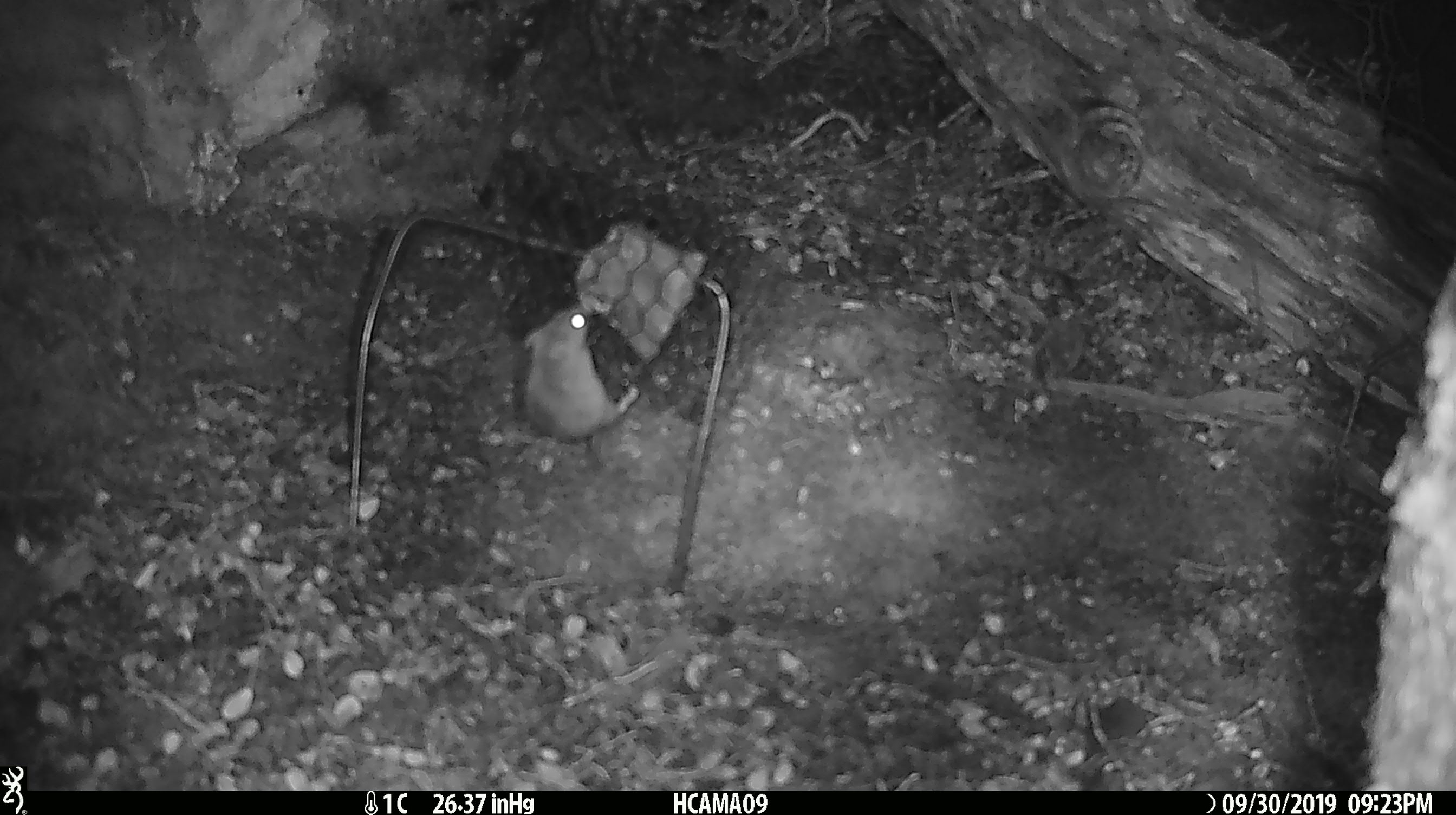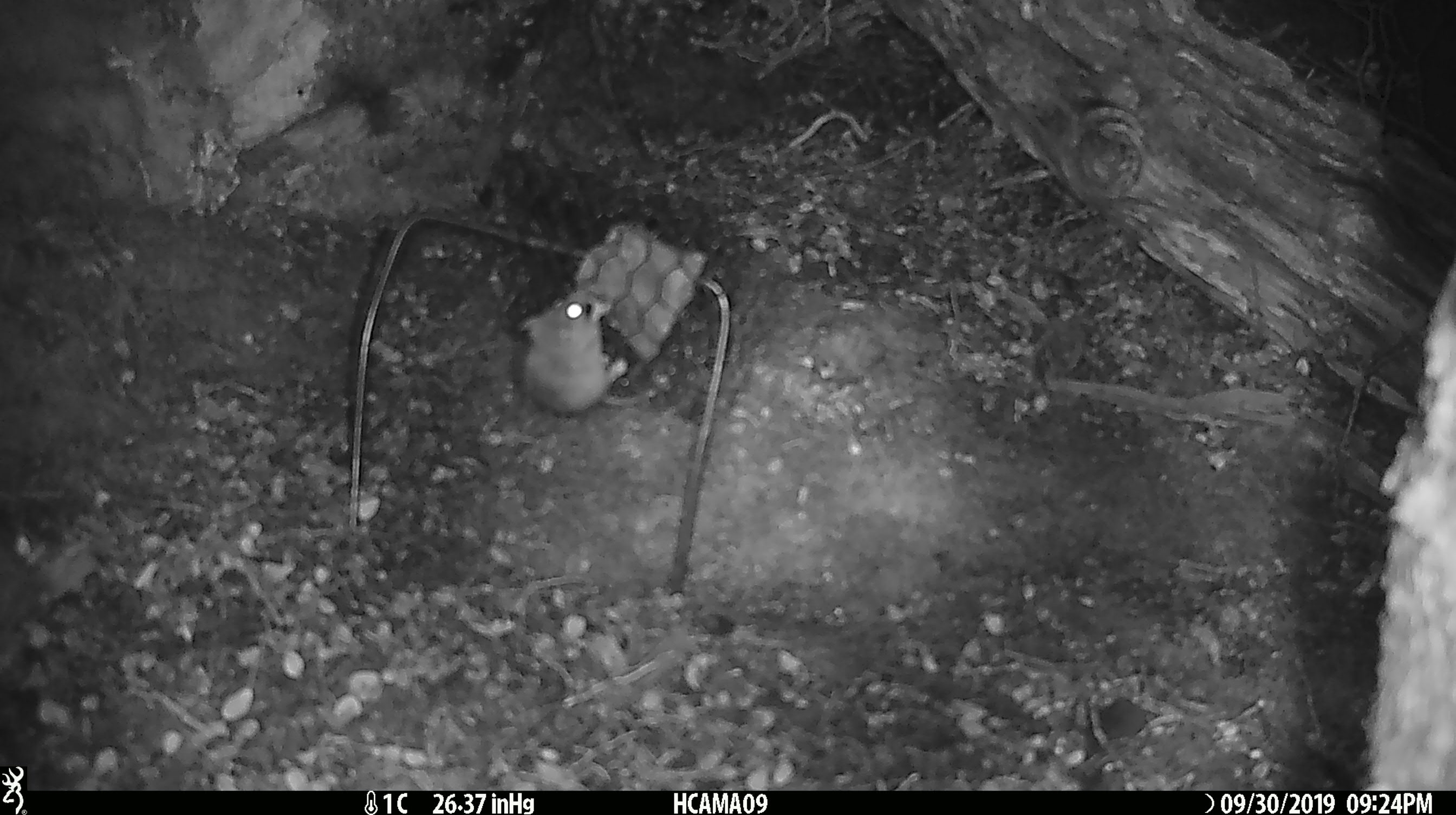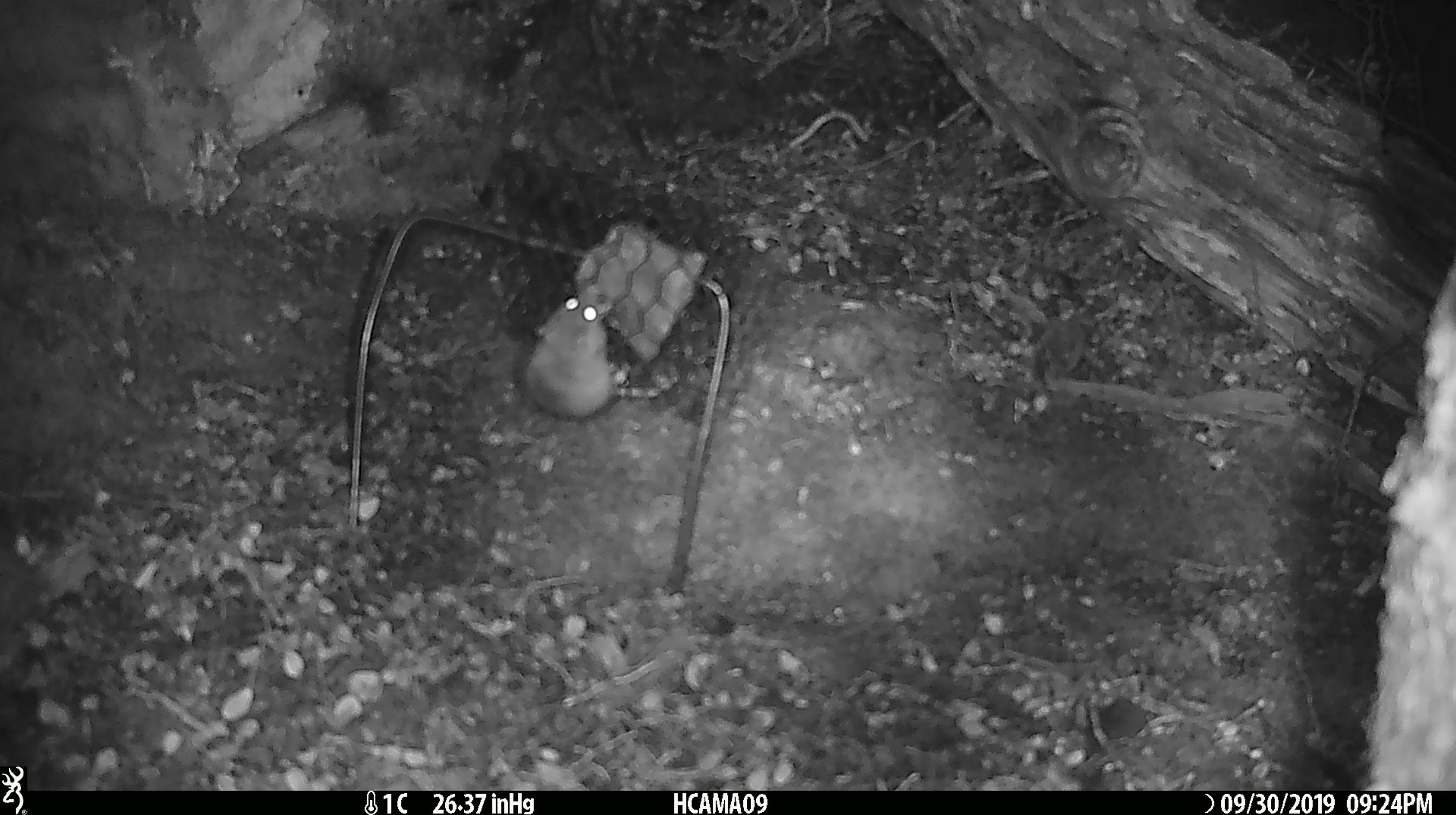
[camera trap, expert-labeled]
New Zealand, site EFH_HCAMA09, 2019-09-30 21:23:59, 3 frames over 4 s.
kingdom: Animalia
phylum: Chordata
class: Mammalia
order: Rodentia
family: Muridae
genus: Mus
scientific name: Mus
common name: mouse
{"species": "mouse (Mus)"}